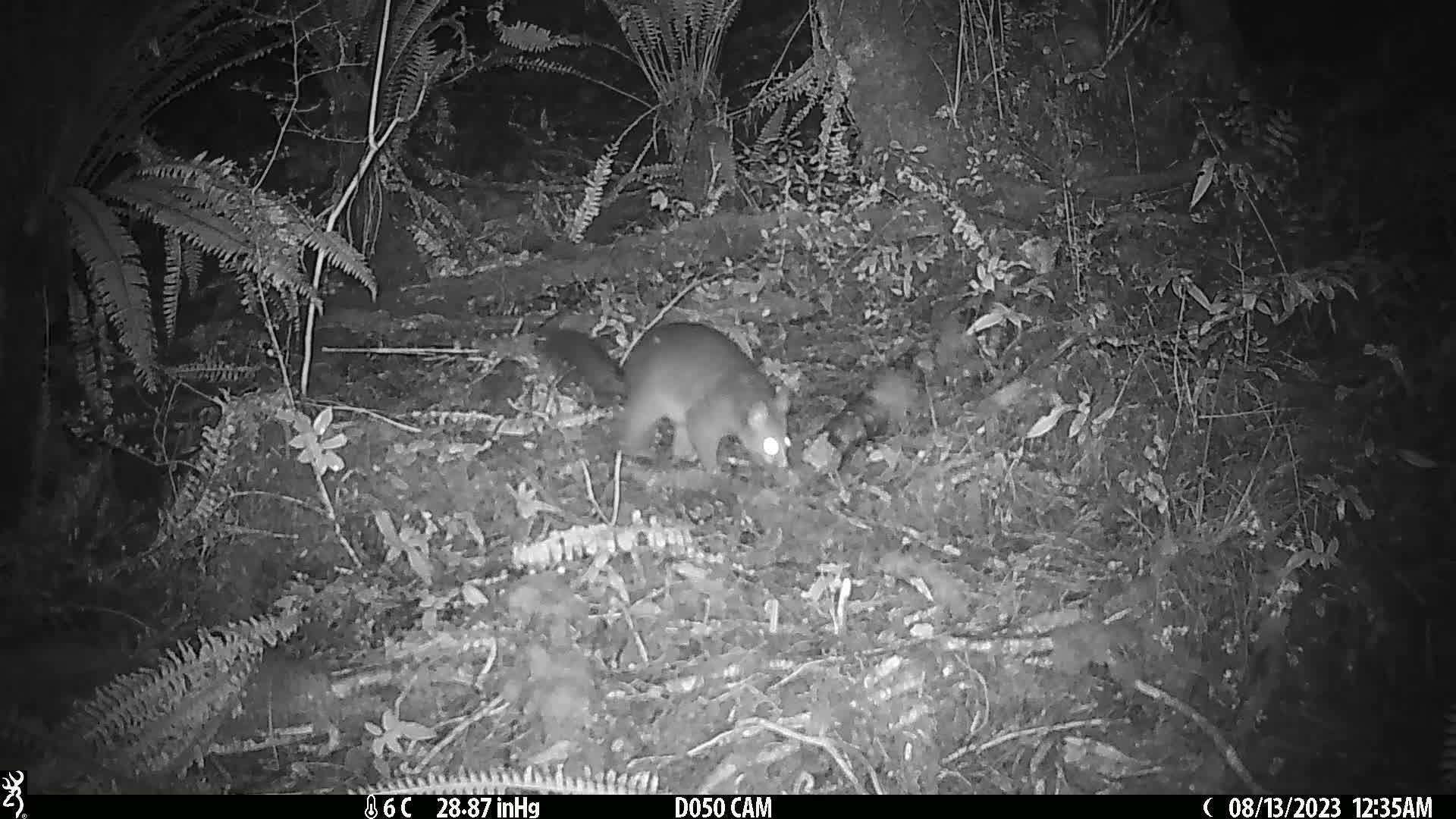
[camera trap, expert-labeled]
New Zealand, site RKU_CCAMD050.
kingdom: Animalia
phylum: Chordata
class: Mammalia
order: Diprotodontia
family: Phalangeridae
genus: Trichosurus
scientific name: Trichosurus vulpecula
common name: common brushtail possum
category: possum